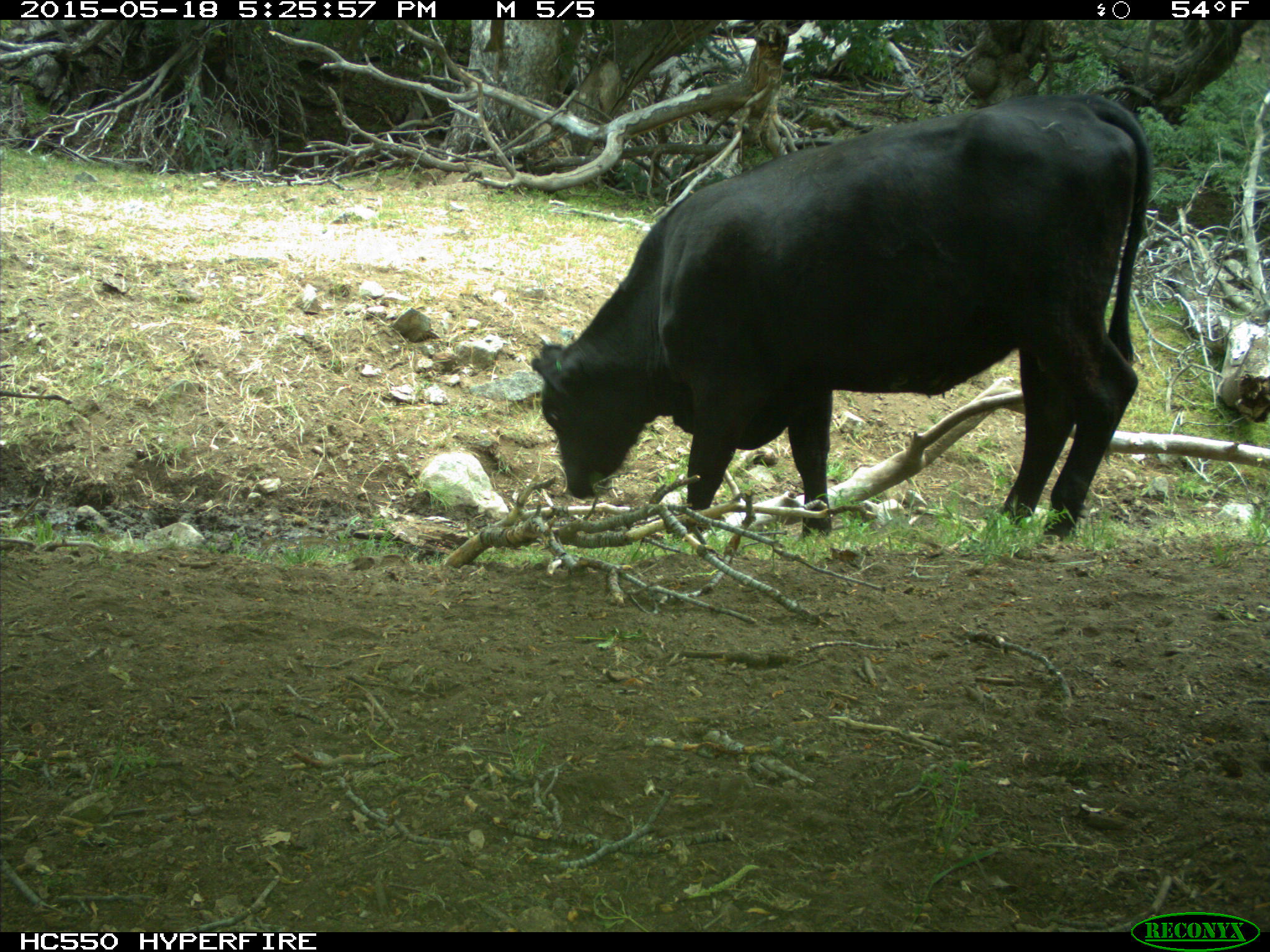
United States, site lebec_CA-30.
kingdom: Animalia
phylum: Chordata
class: Mammalia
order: Artiodactyla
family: Bovidae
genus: Bos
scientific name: Bos taurus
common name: domestic cow